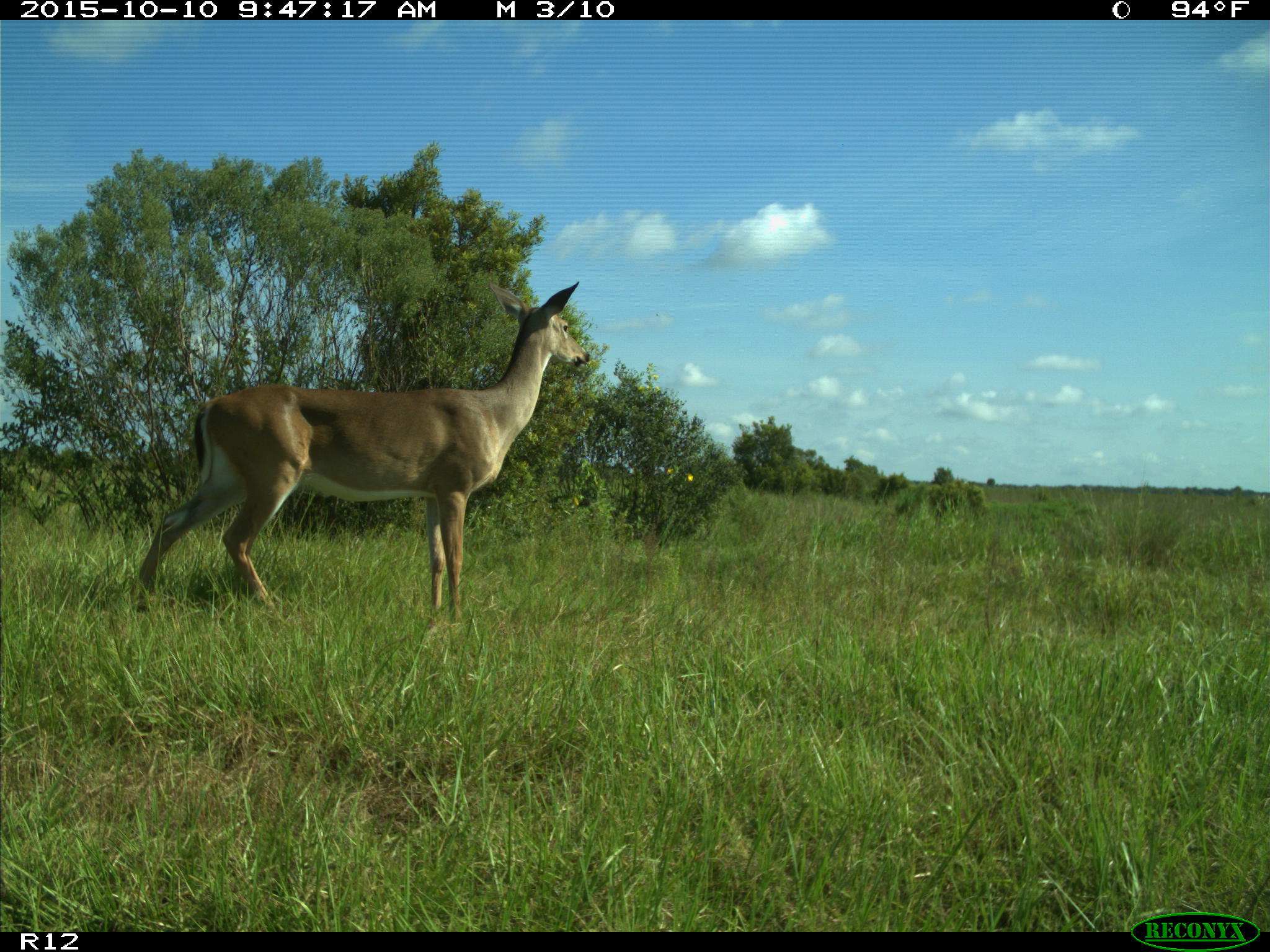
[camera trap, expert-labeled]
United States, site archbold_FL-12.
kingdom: Animalia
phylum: Chordata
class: Mammalia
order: Artiodactyla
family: Cervidae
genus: Odocoileus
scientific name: Odocoileus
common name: deer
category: unidentified deer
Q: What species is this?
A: Unidentified deer (deer) (Odocoileus).